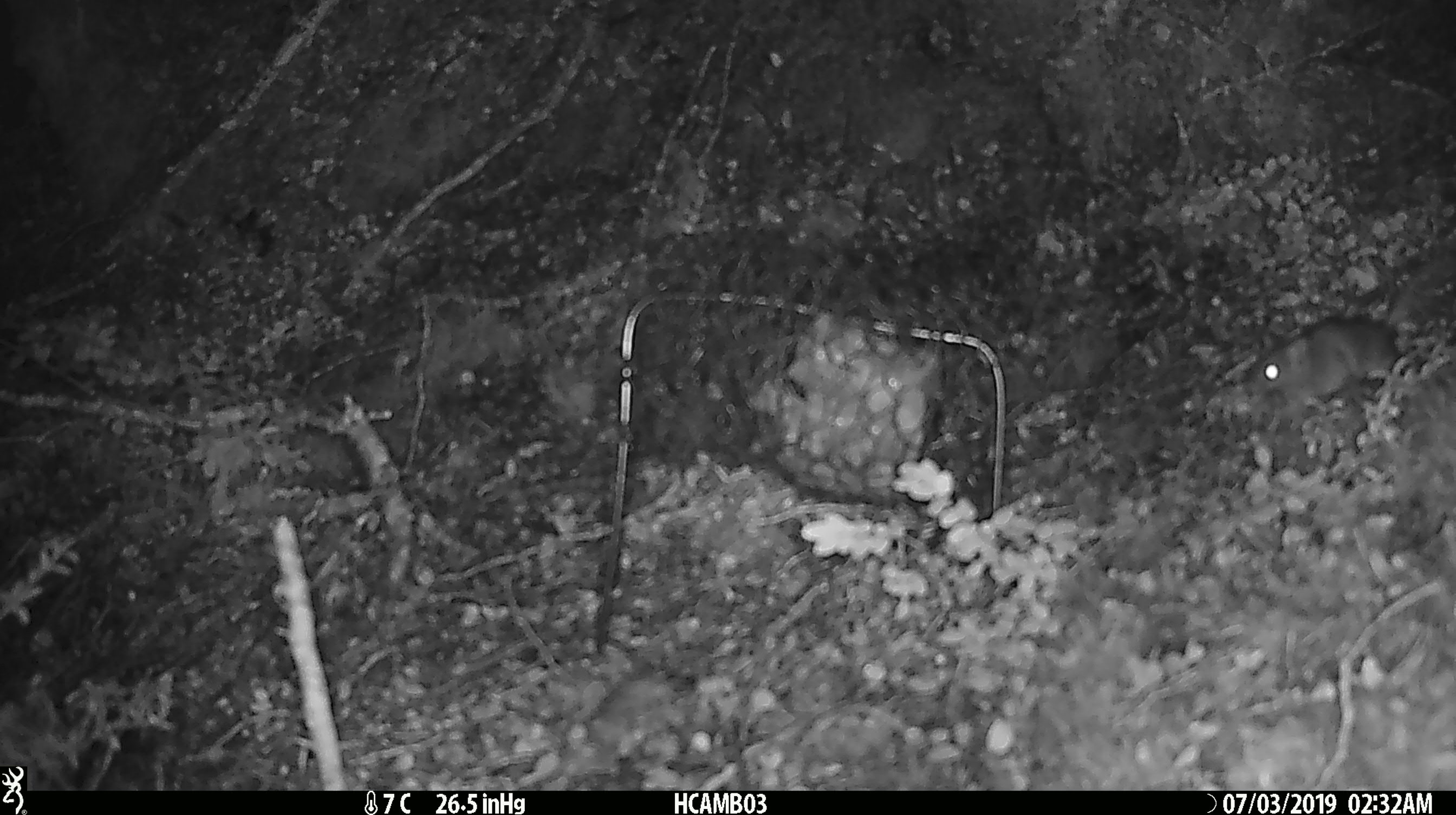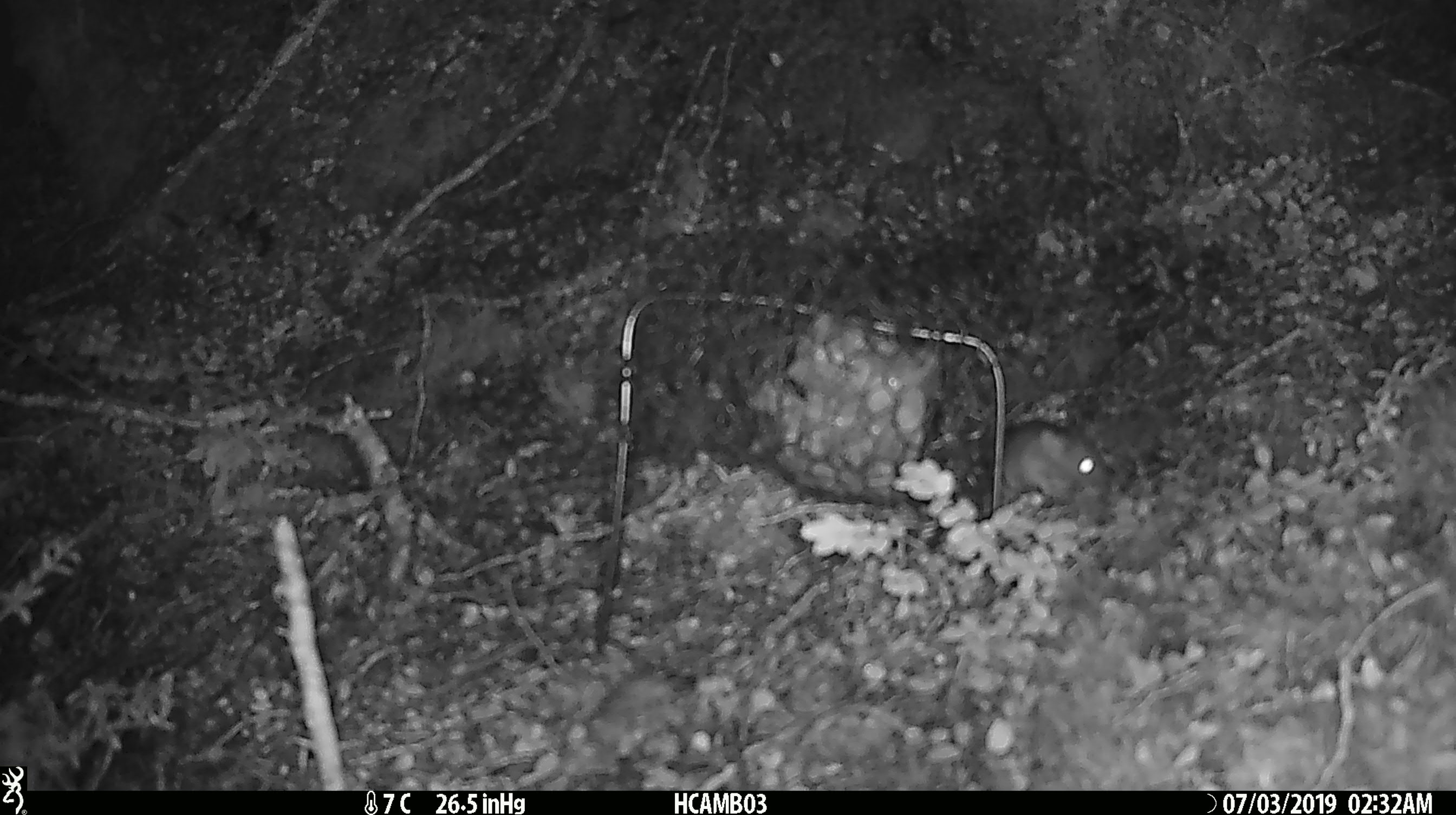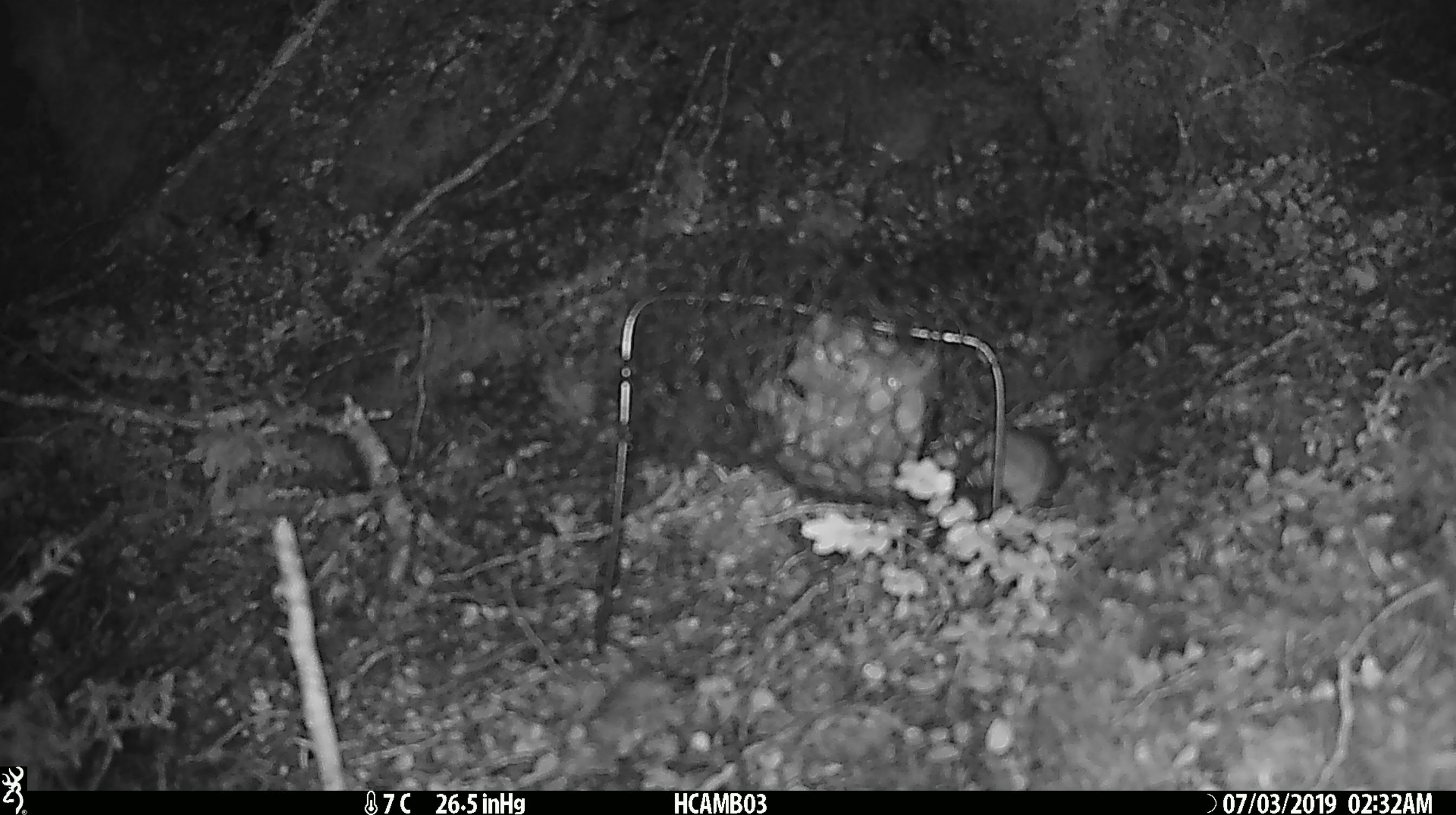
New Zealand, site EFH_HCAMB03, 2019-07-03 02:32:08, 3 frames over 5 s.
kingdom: Animalia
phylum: Chordata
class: Mammalia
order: Rodentia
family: Muridae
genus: Mus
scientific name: Mus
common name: mouse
Mouse (Mus).